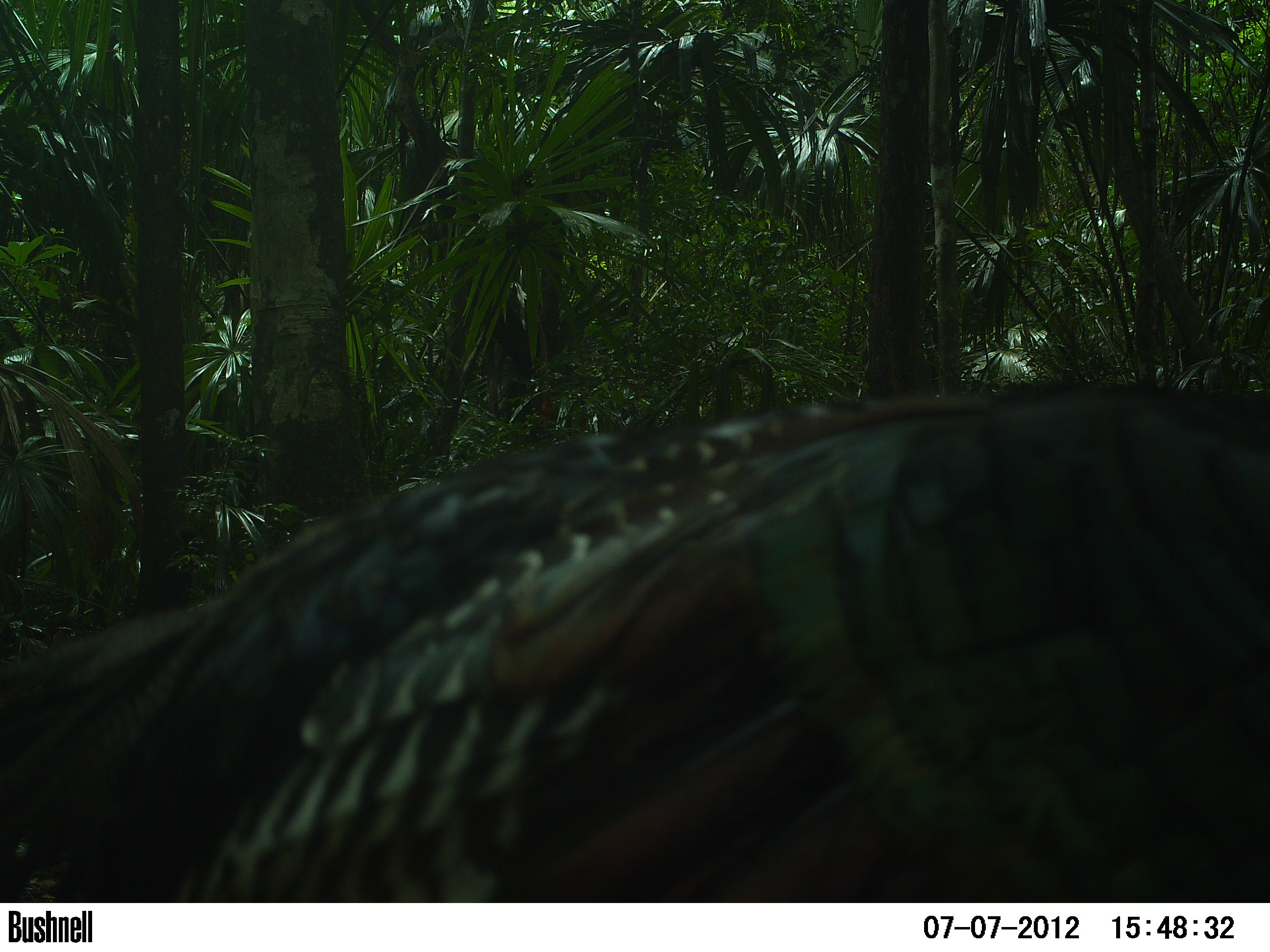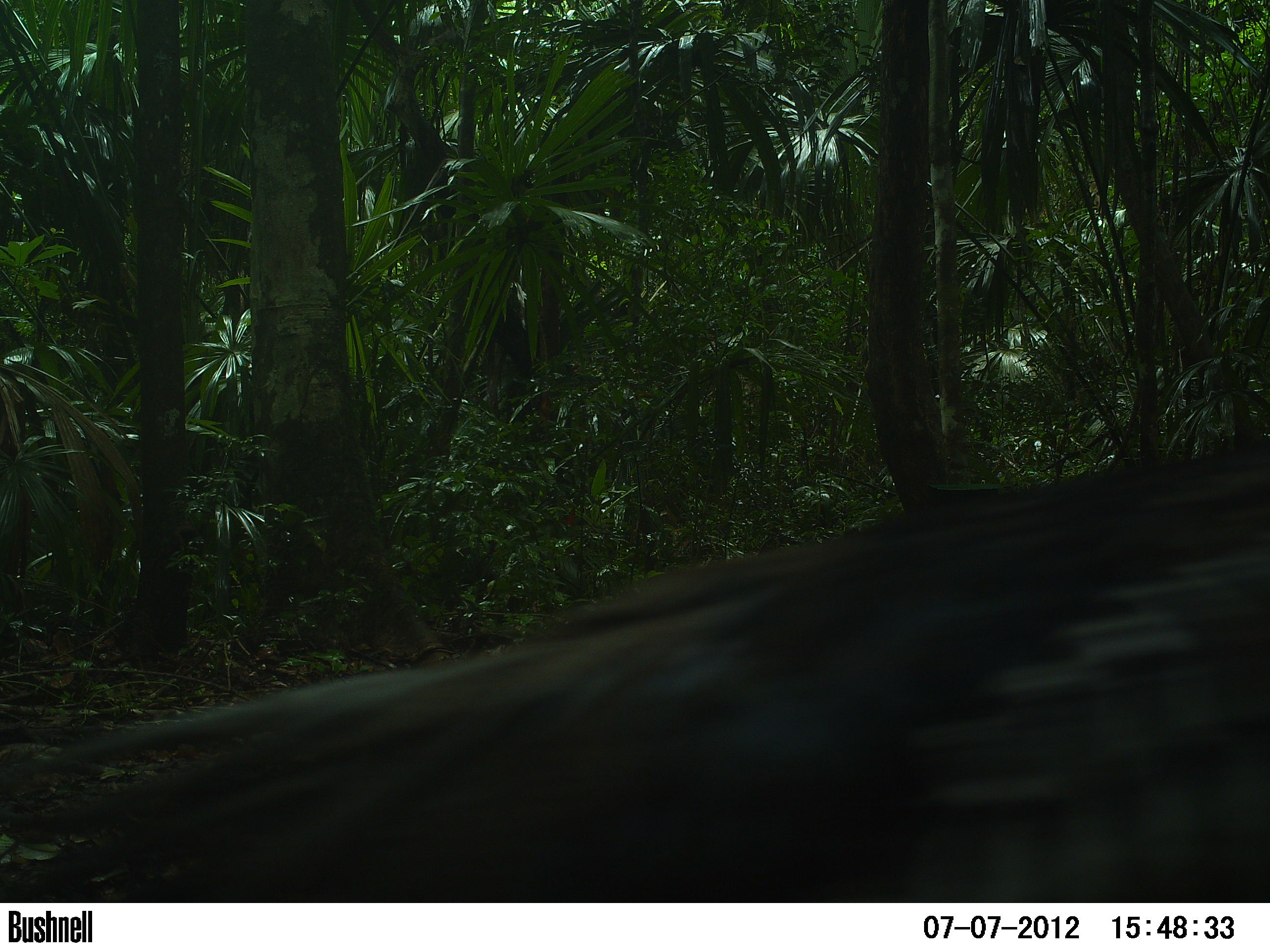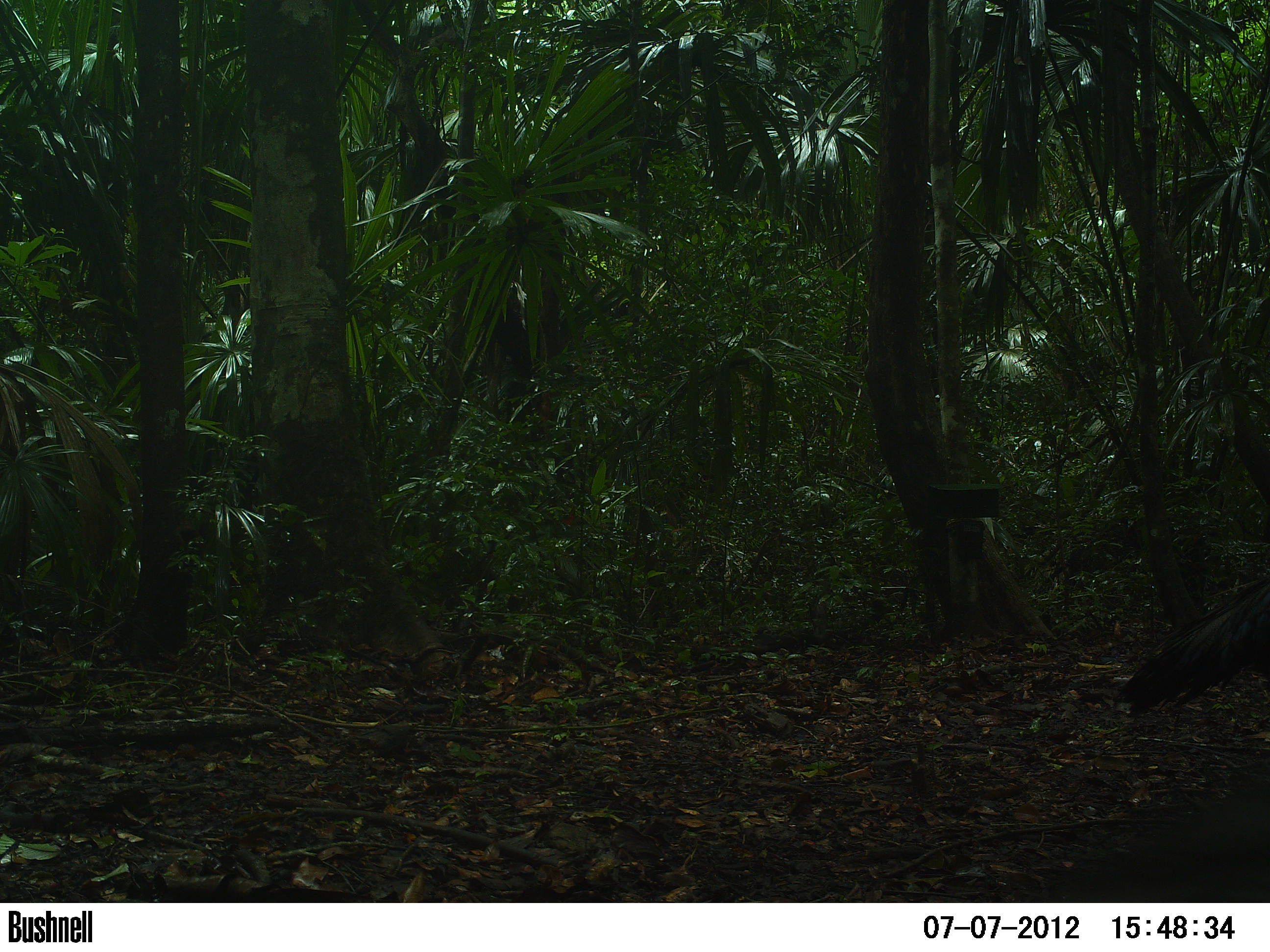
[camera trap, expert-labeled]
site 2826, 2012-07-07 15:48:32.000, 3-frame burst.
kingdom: Animalia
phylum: Chordata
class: Aves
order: Galliformes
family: Phasianidae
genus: Meleagris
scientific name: Meleagris ocellata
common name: ocellated turkey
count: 2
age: adult